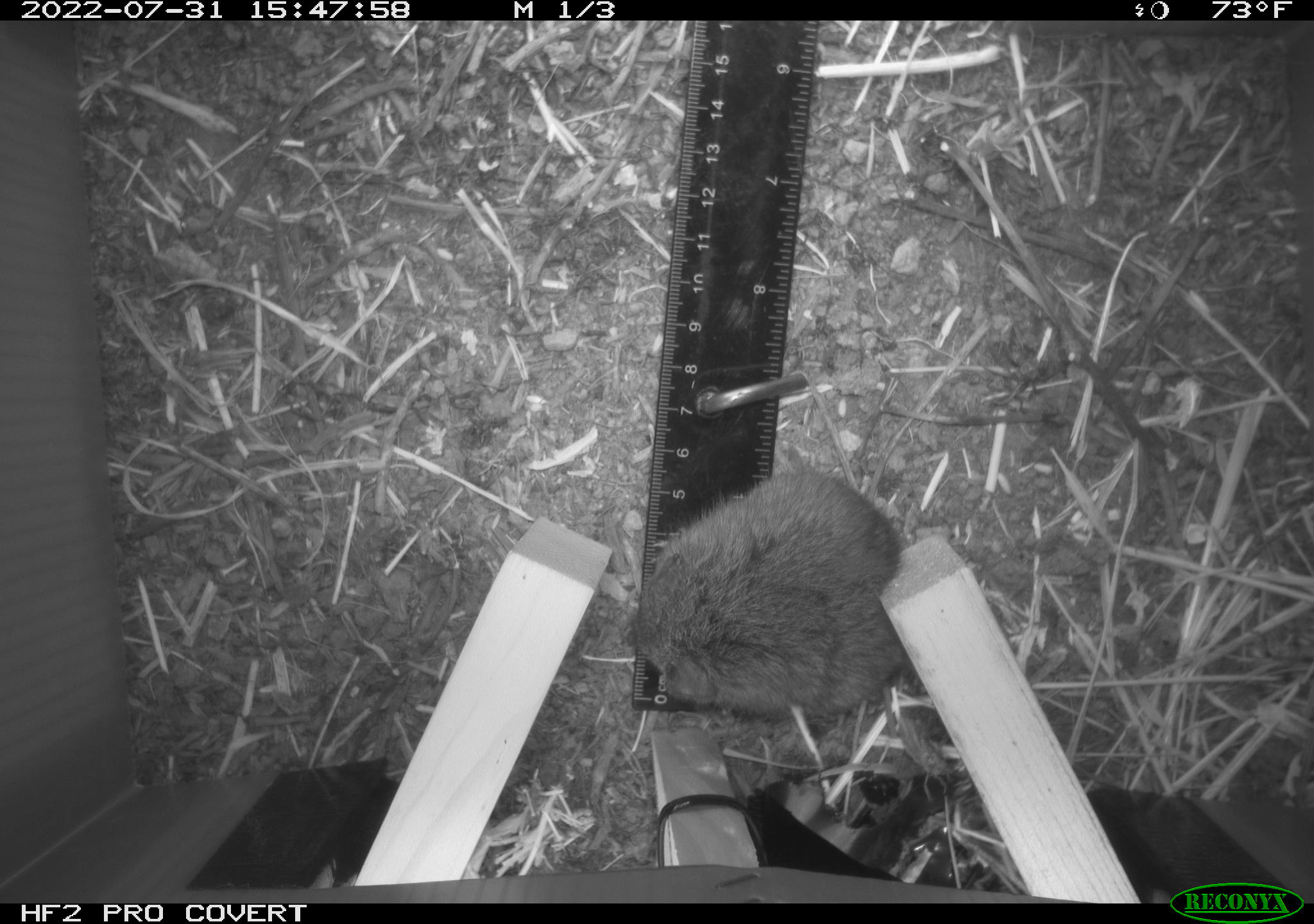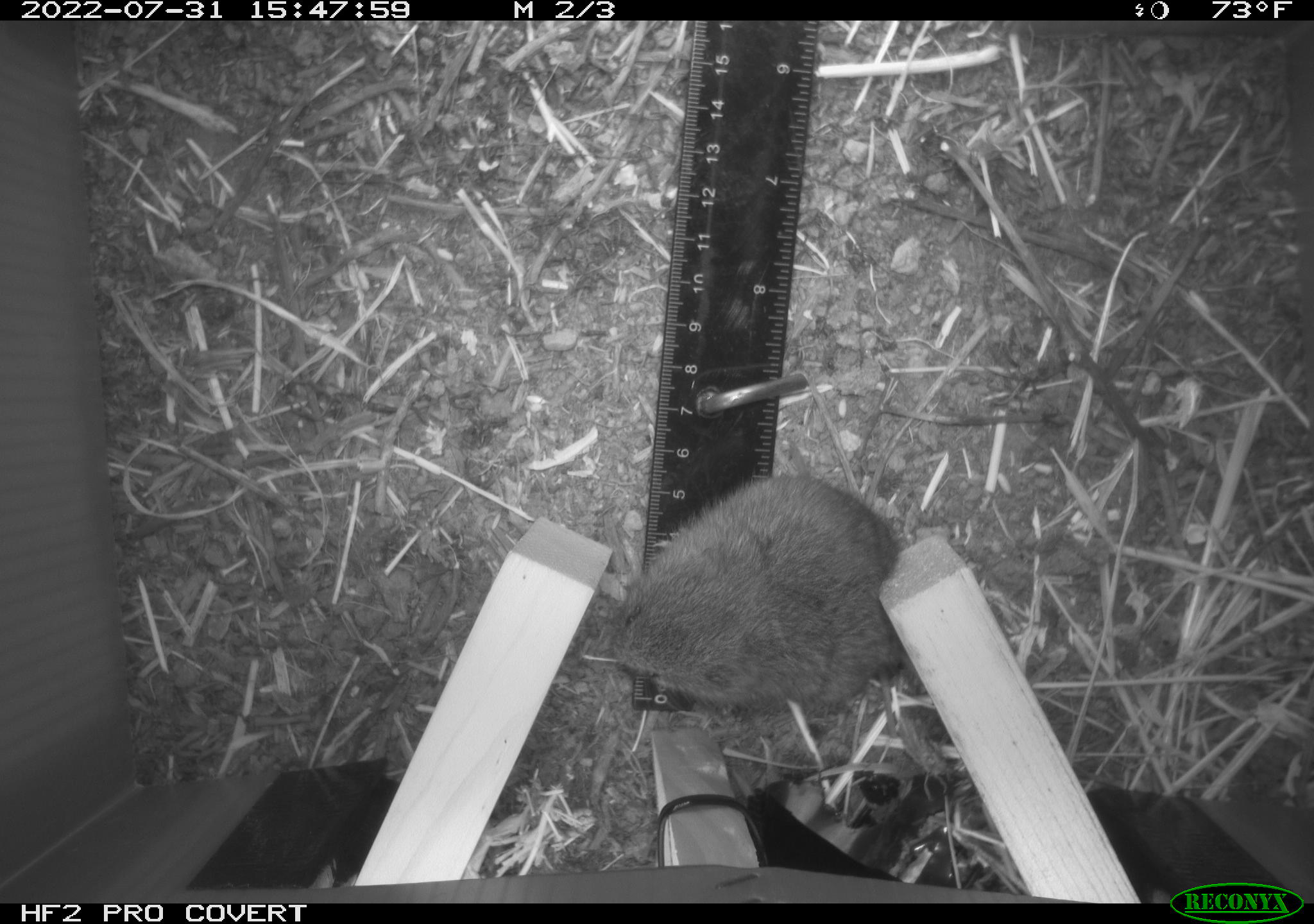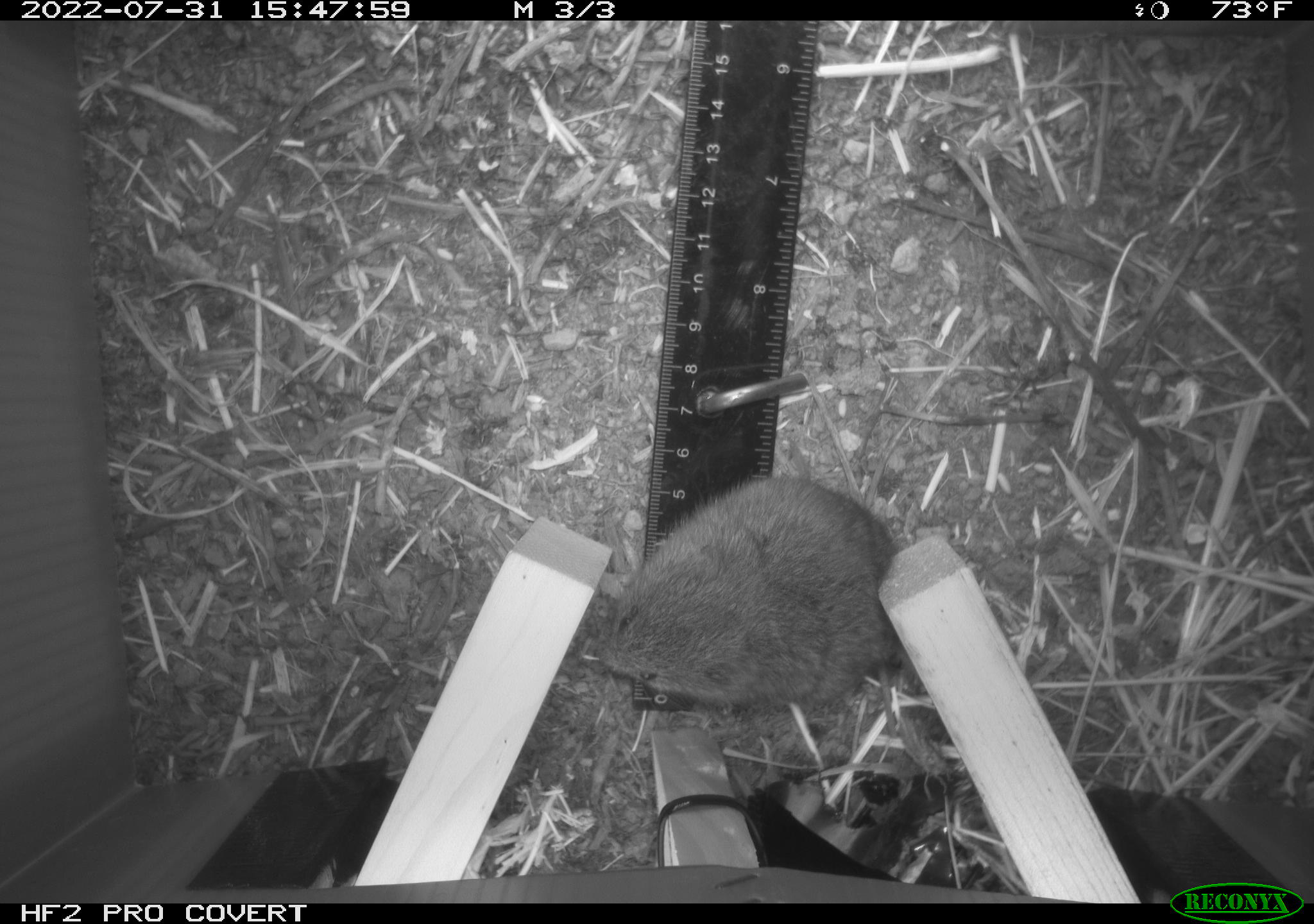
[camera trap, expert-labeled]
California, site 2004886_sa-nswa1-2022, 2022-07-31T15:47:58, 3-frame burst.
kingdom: Animalia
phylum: Chordata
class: Mammalia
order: Rodentia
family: Cricetidae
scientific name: Cricetidae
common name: hamsters, voles, lemmings, and allies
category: cricetidae family